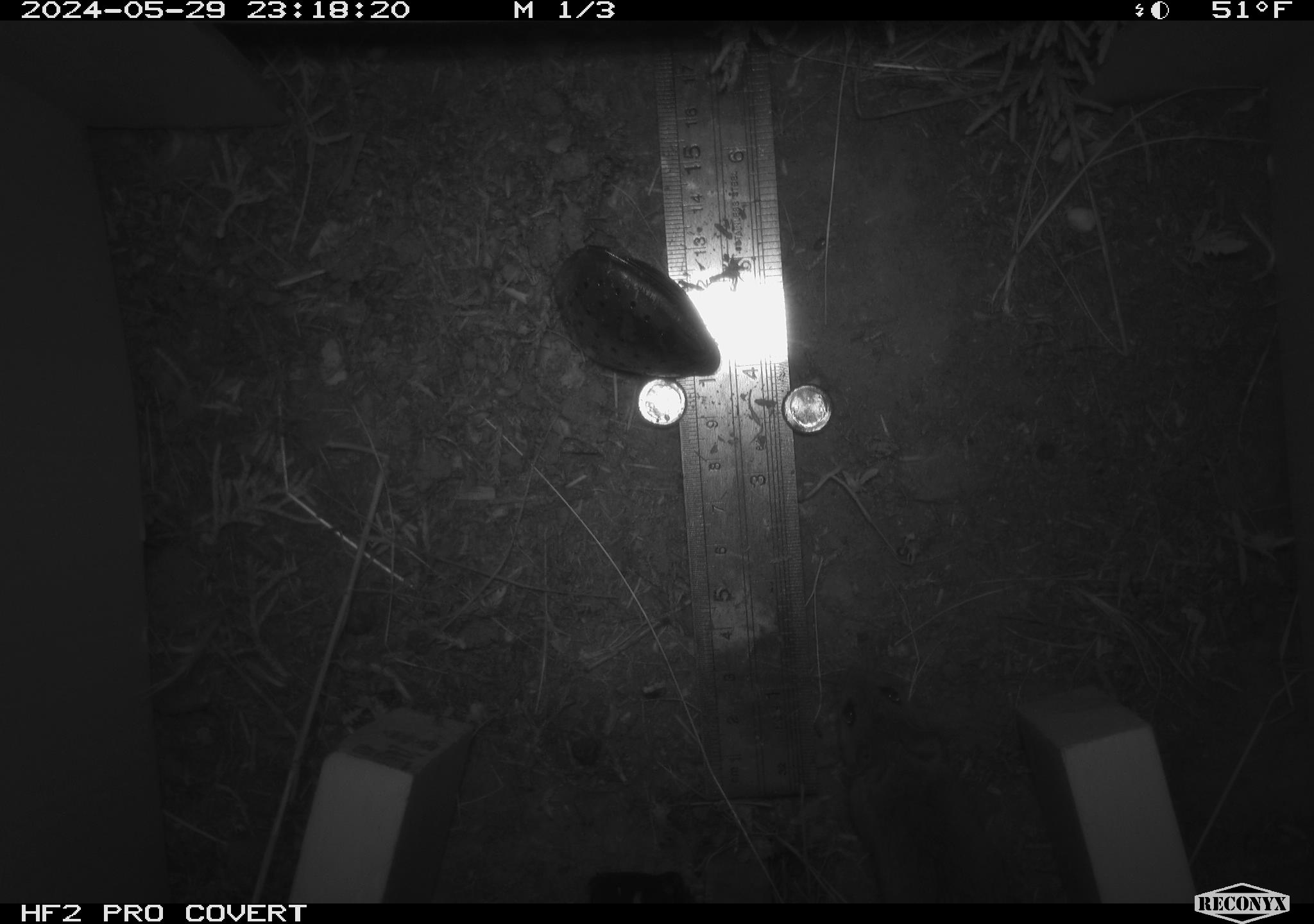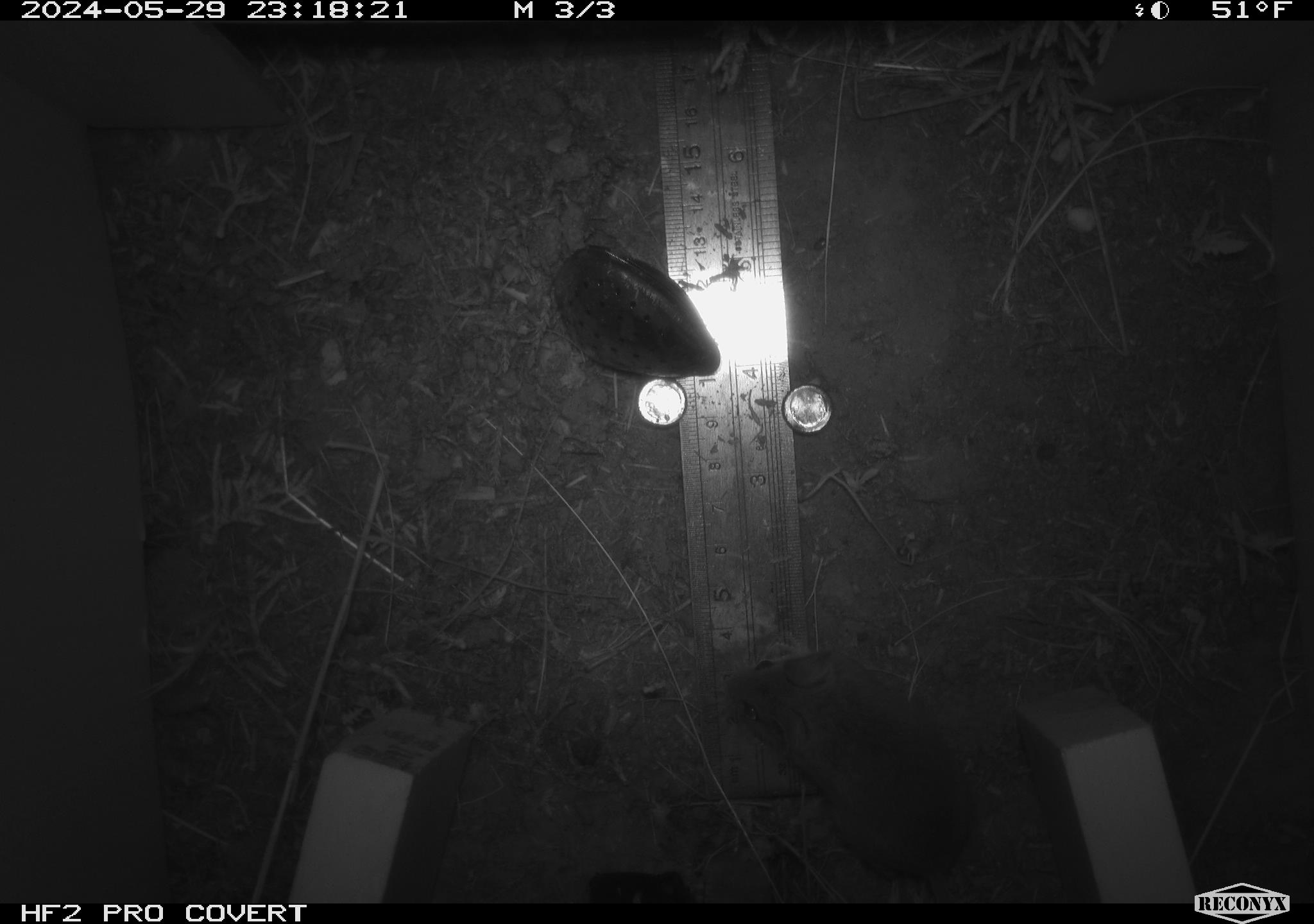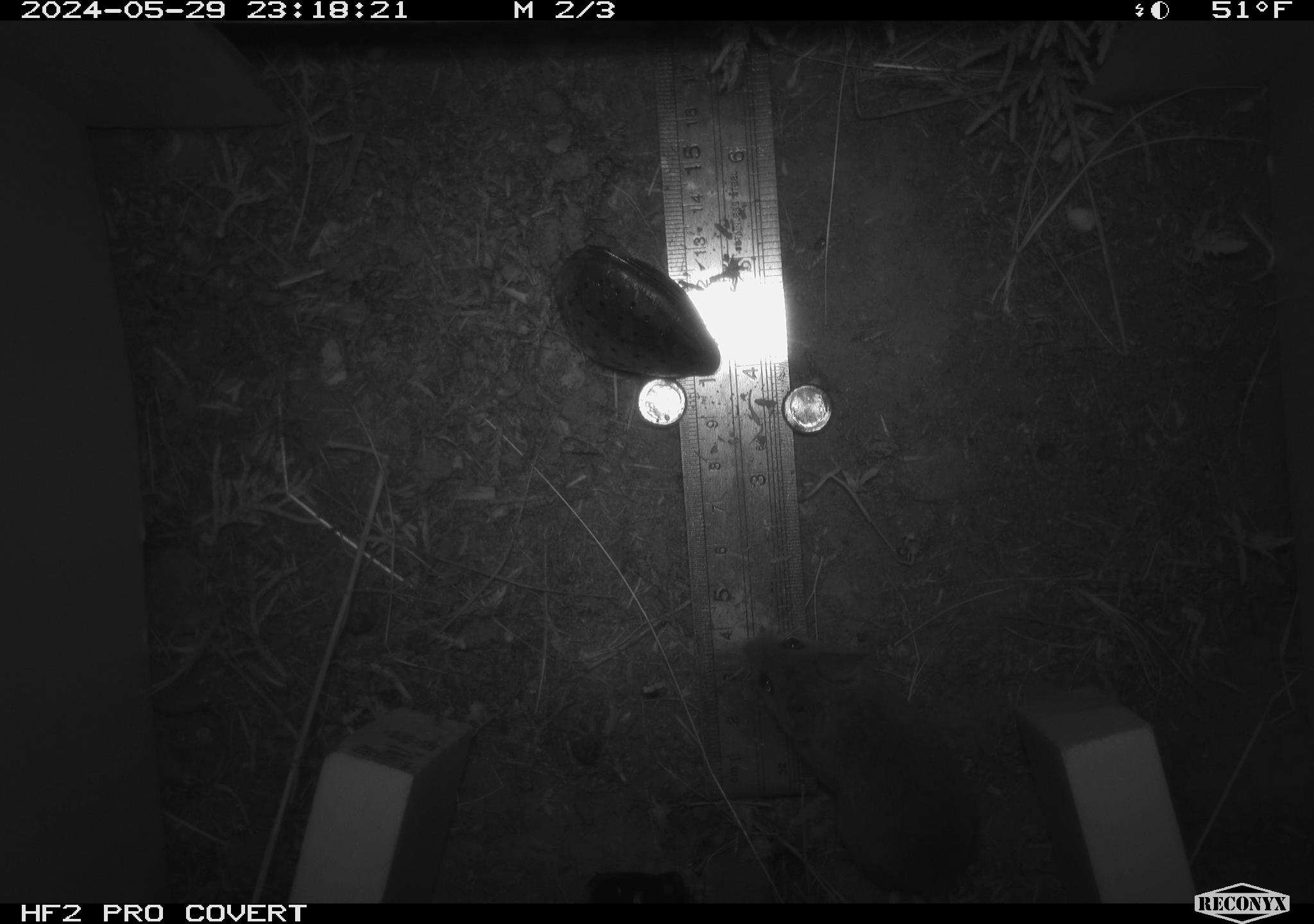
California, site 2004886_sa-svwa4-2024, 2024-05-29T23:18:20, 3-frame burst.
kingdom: Animalia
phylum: Chordata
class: Mammalia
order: Rodentia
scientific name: Rodentia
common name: mouse species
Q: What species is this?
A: Mouse species (Rodentia).